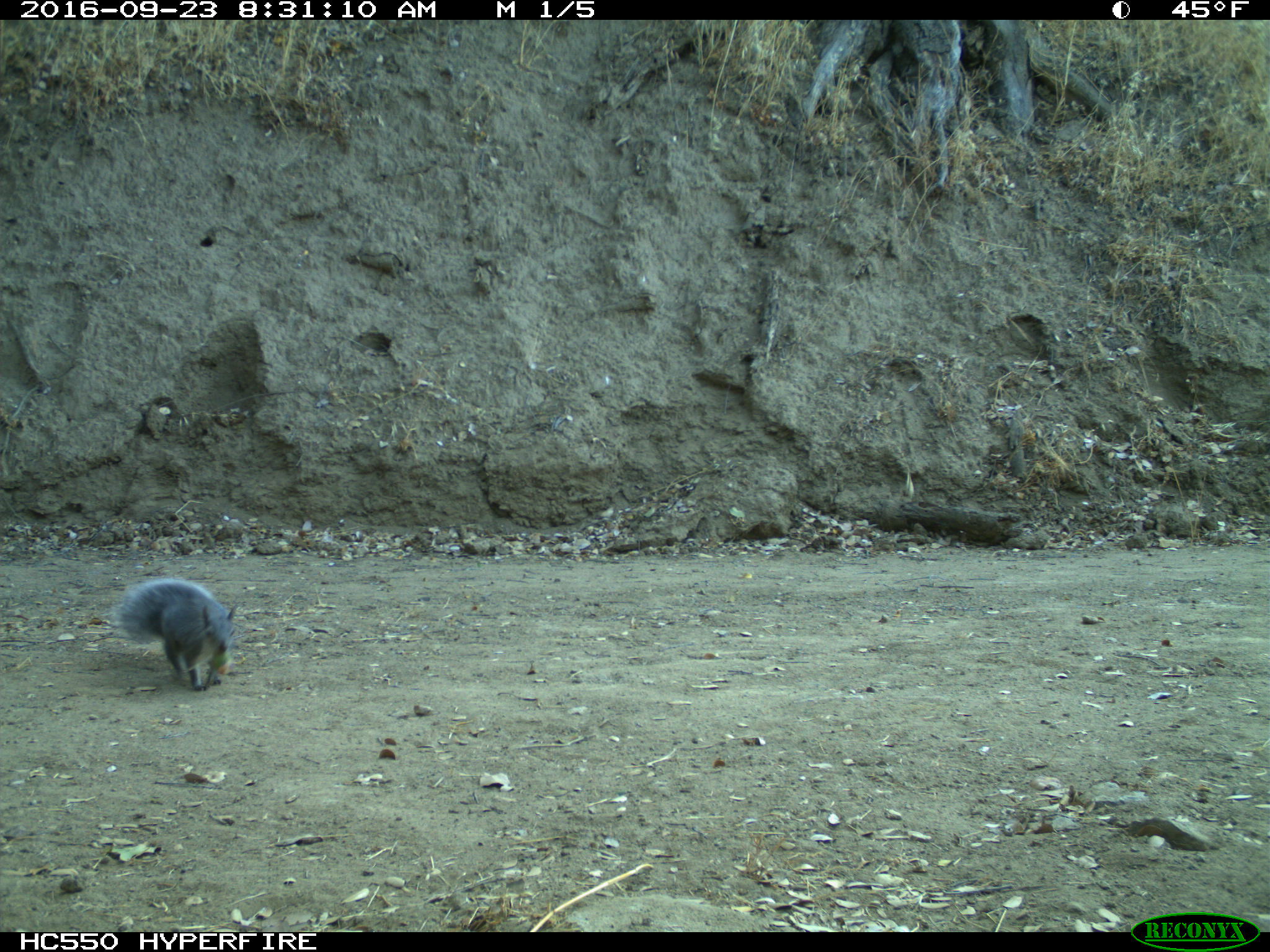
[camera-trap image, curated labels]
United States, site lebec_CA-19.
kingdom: Animalia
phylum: Chordata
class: Mammalia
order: Rodentia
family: Sciuridae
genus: Sciurus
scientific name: Sciurus carolinensis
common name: eastern gray squirrel